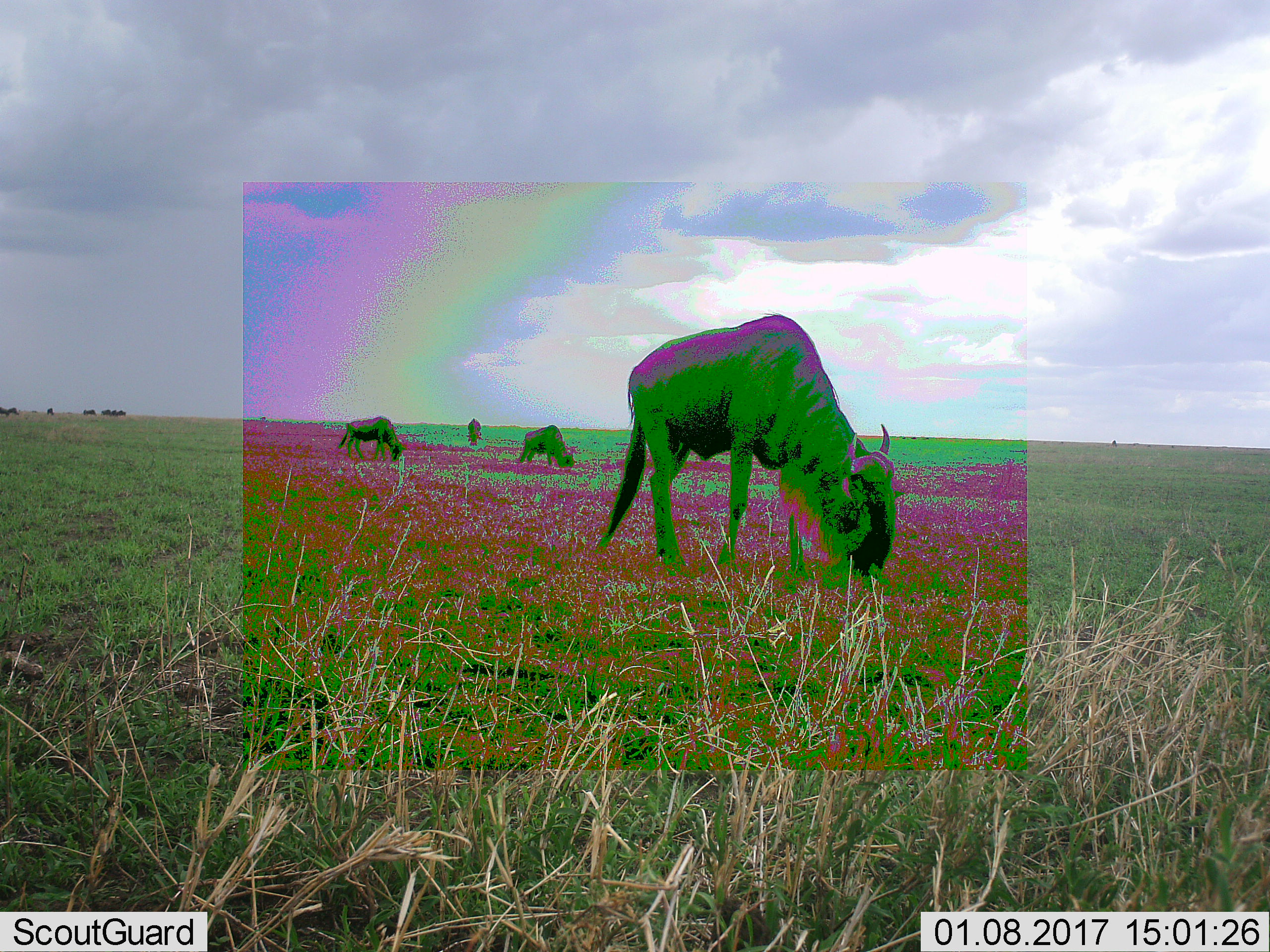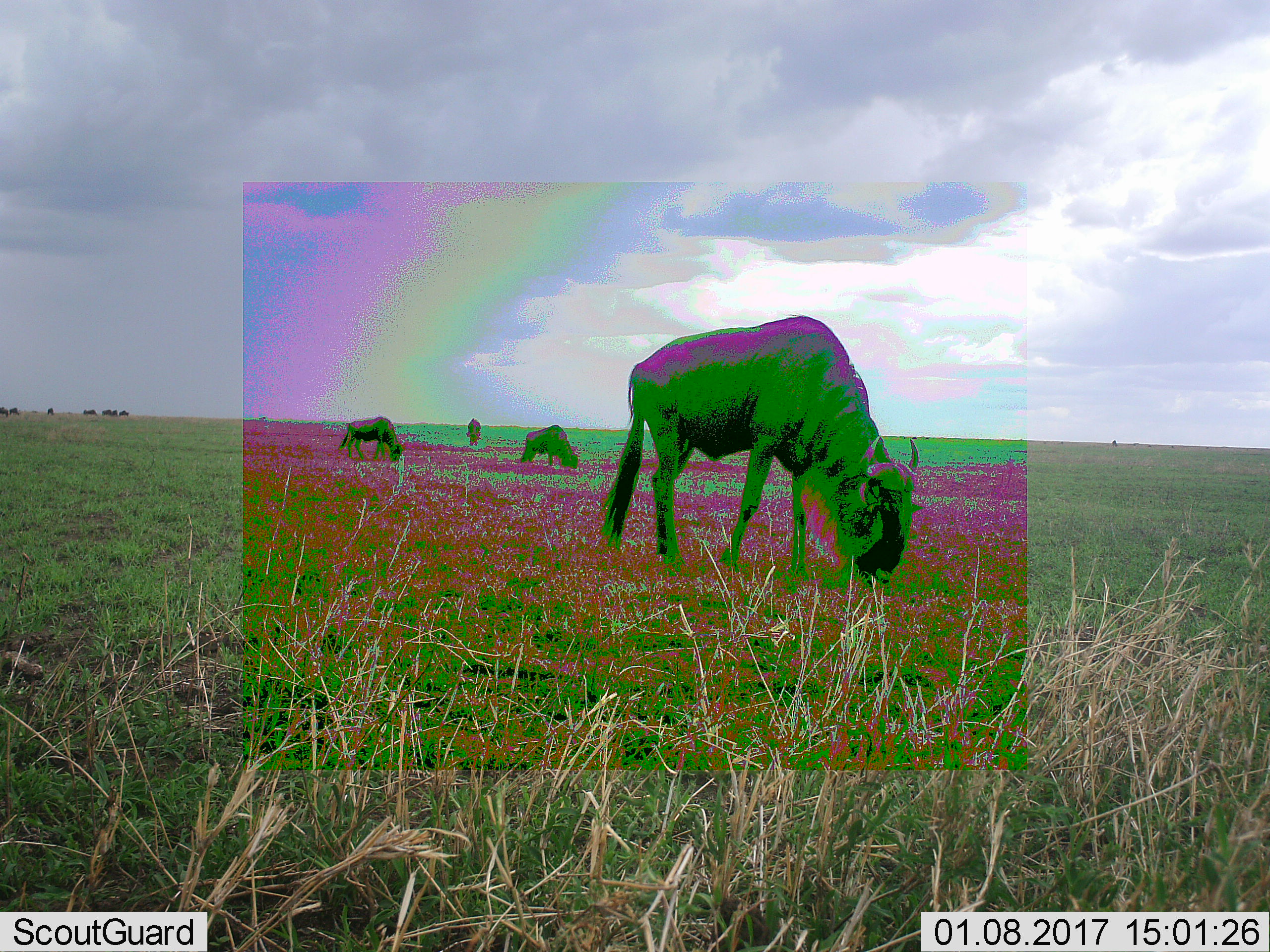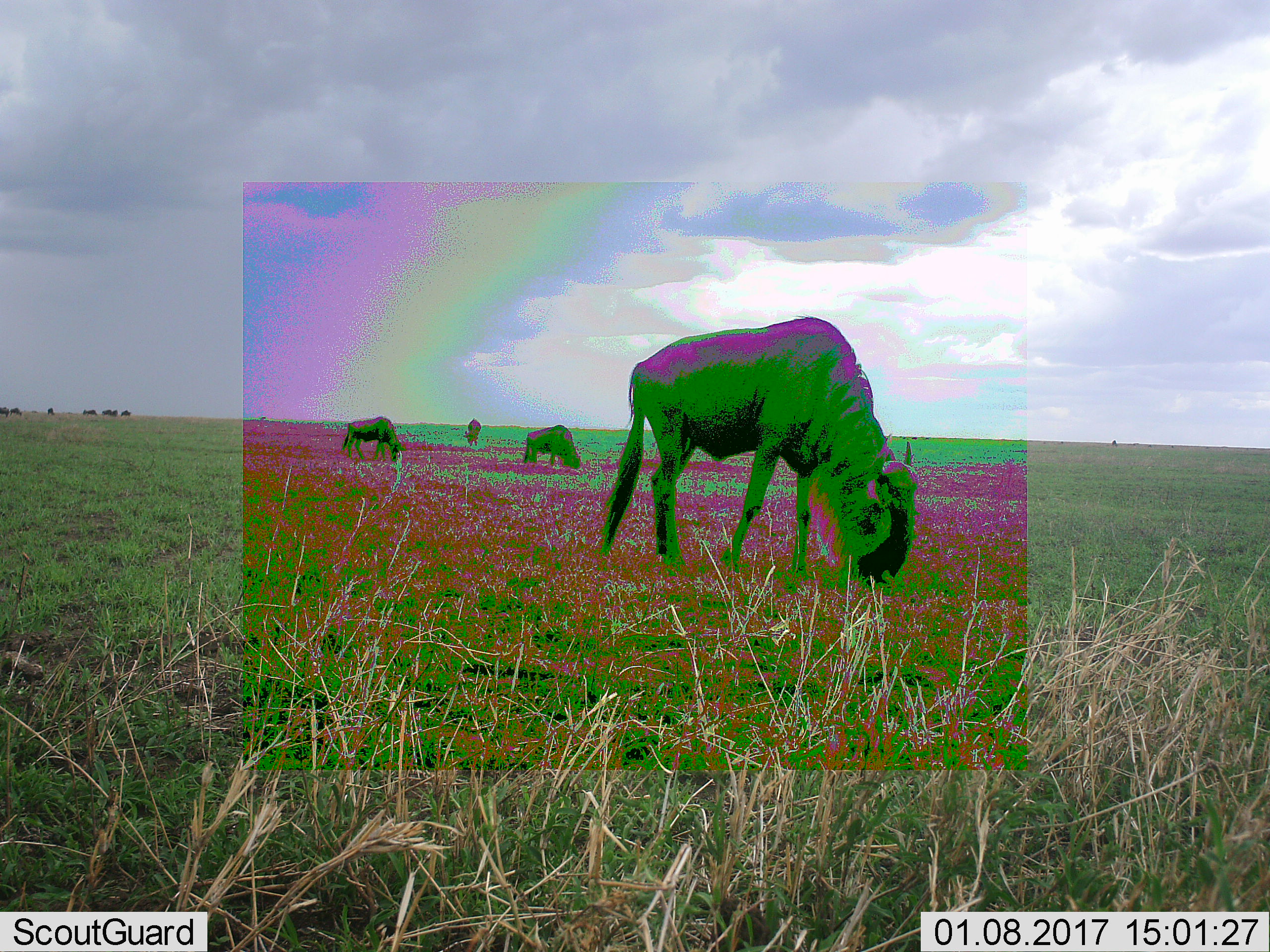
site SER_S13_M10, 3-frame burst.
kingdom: Animalia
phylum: Chordata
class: Mammalia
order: Artiodactyla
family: Bovidae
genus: Connochaetes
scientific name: Connochaetes taurinus taurinus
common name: blue wildebeest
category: wildebeestblue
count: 10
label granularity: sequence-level